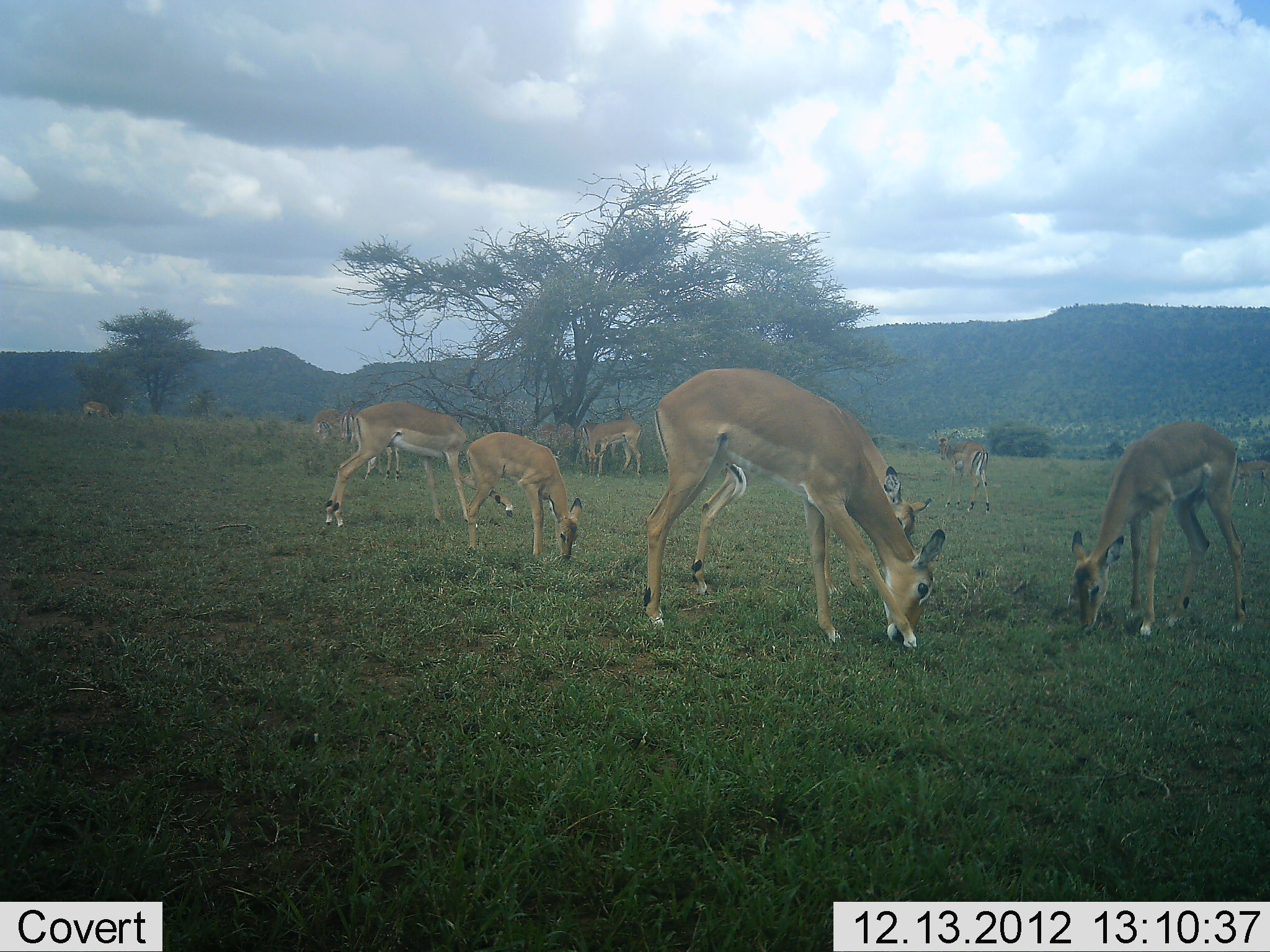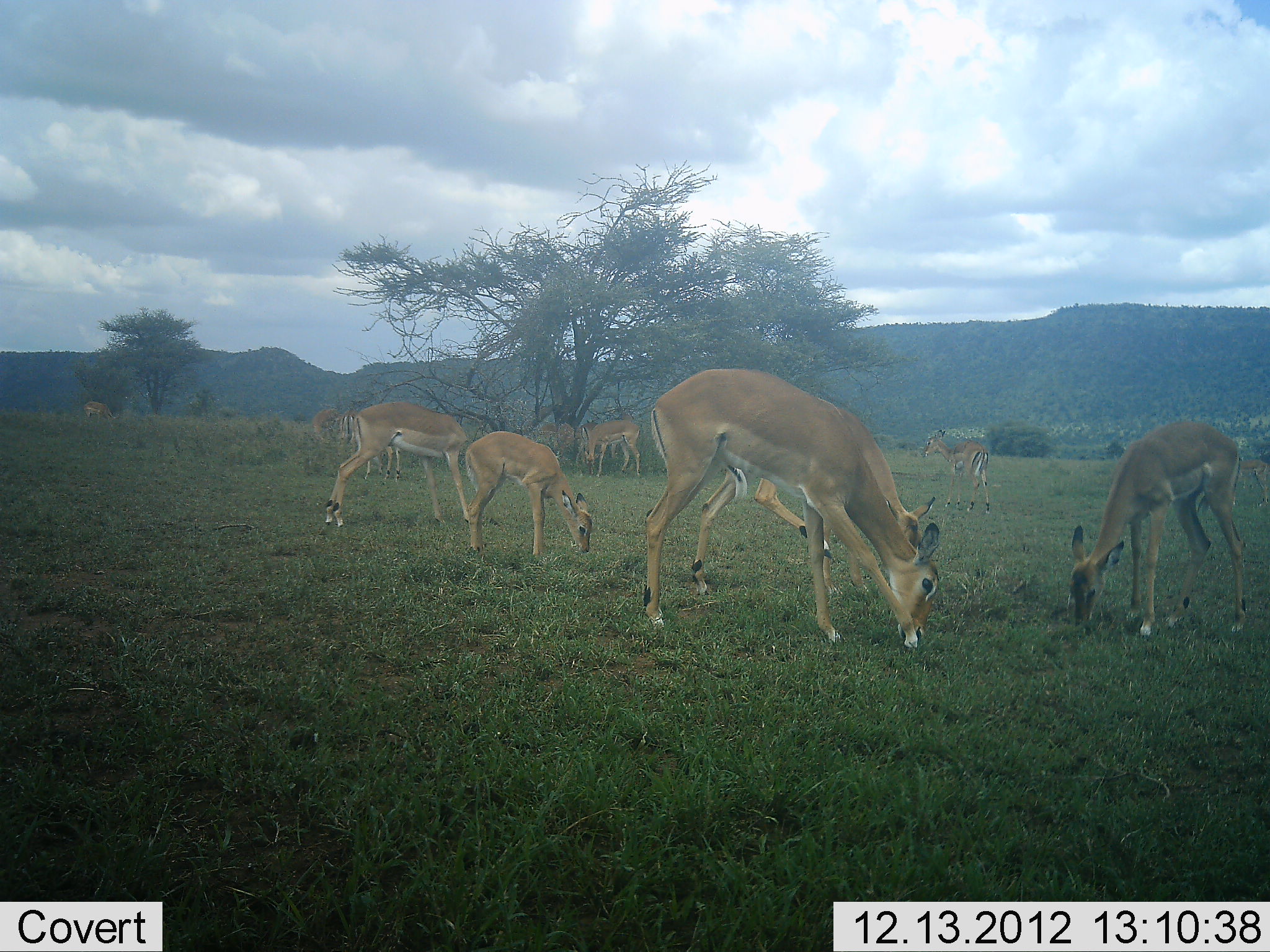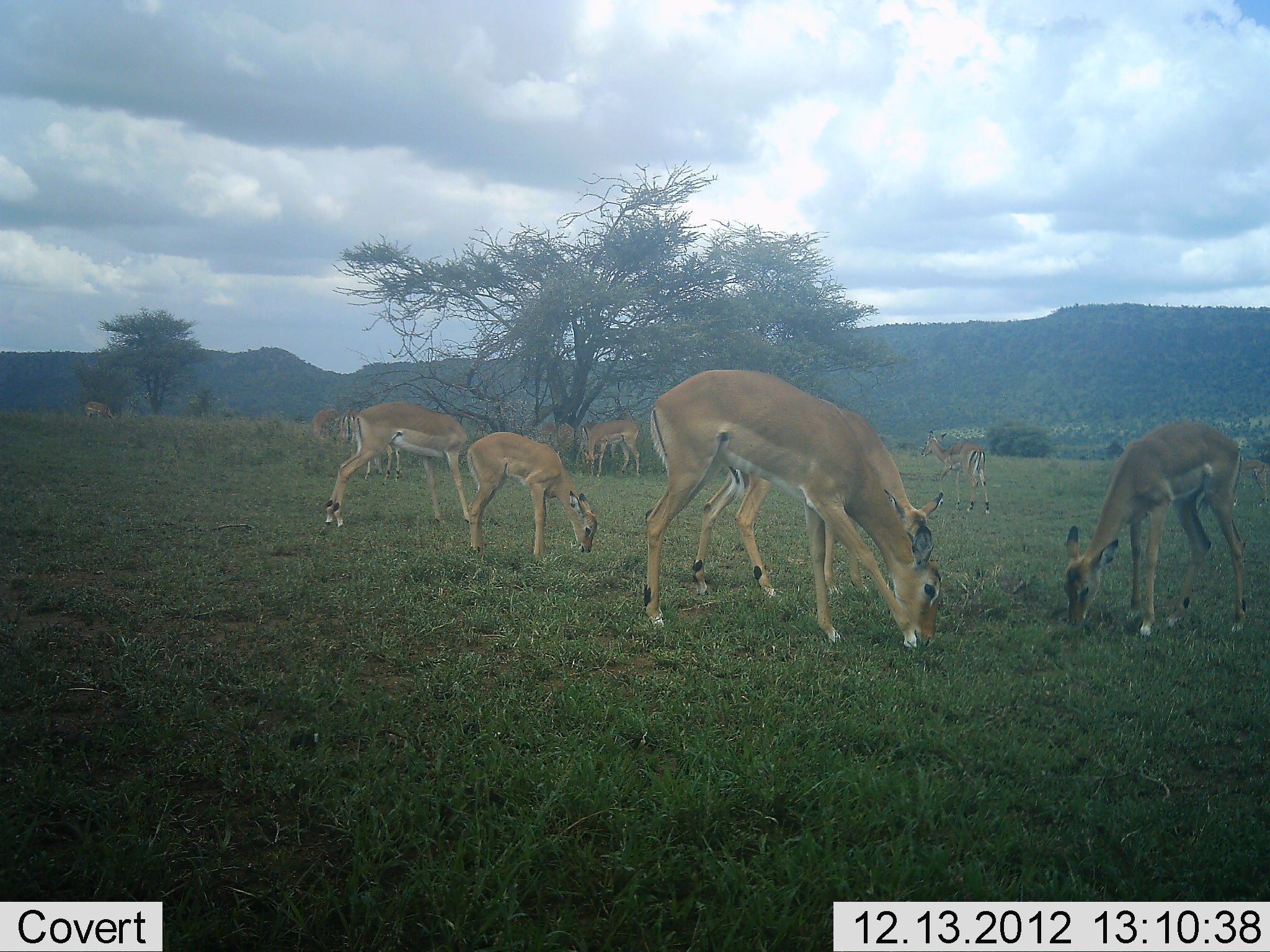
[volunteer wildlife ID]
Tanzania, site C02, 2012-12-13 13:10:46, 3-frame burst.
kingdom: Animalia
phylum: Chordata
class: Mammalia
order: Artiodactyla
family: Bovidae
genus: Aepyceros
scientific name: Aepyceros melampus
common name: impala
Impala (Aepyceros melampus), count 10. Behavior (volunteer vote fractions): standing 30%, resting 0%, moving 17%, interacting 0%. Young present (vote fraction): 30%. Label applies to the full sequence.